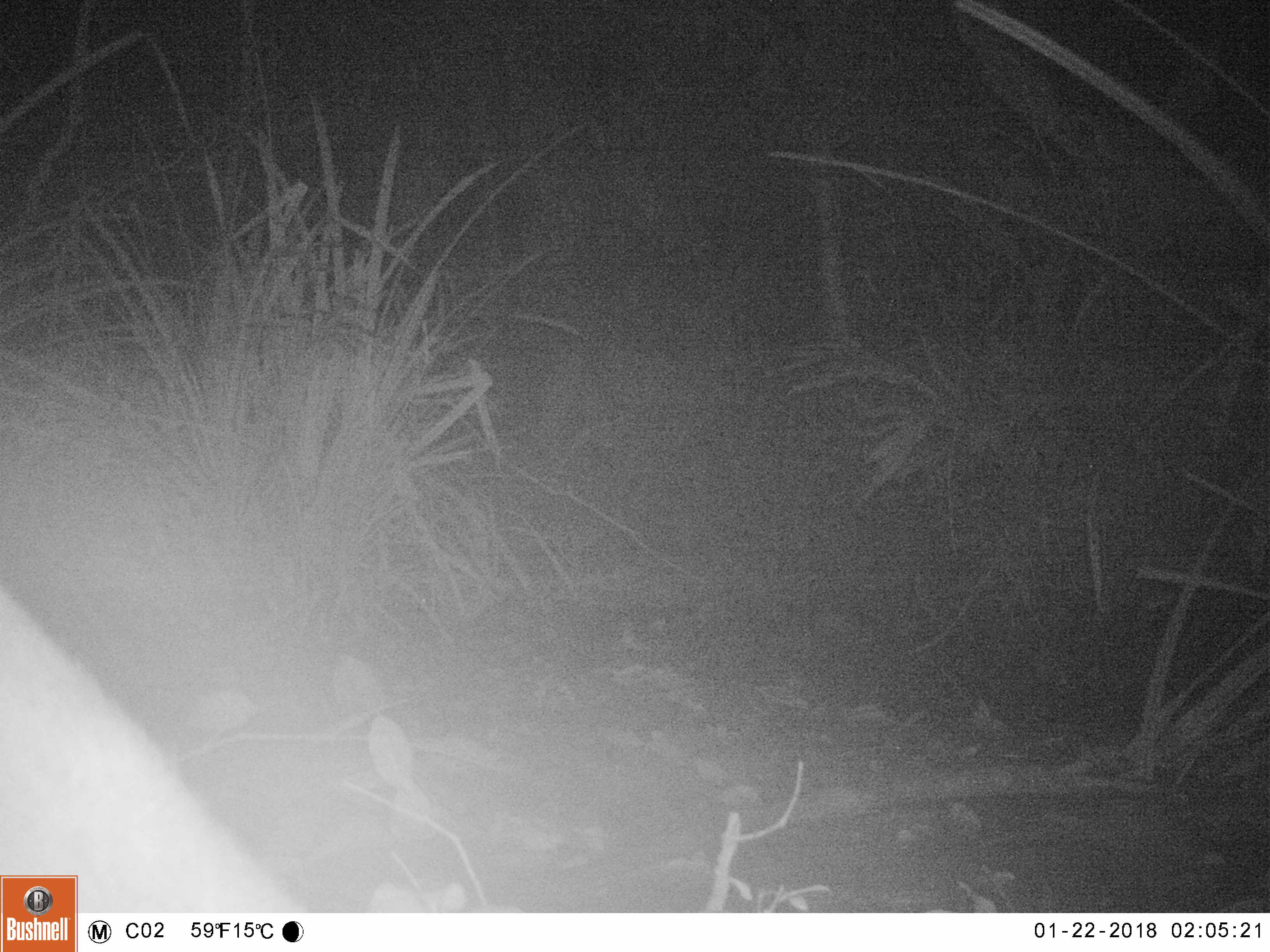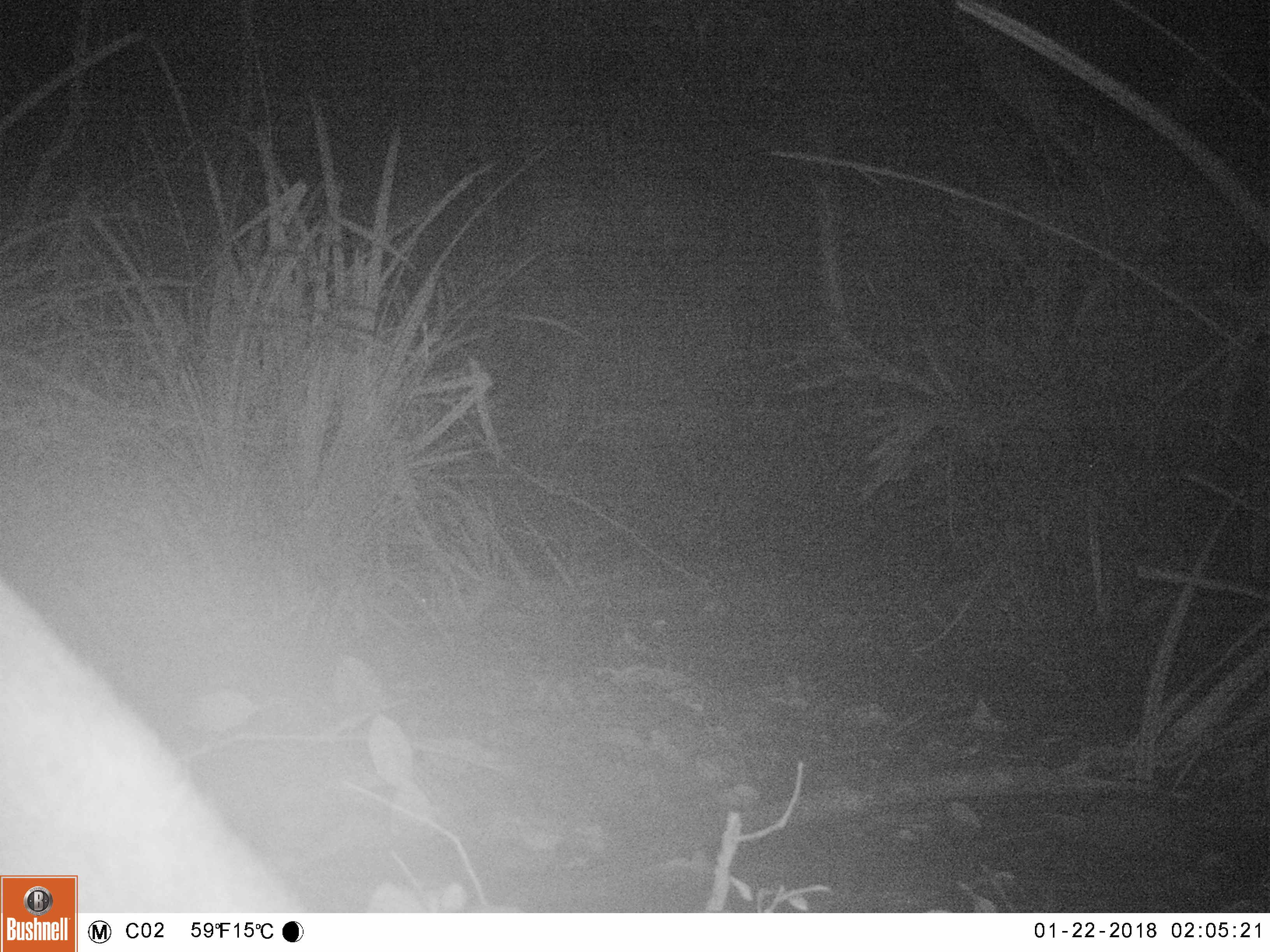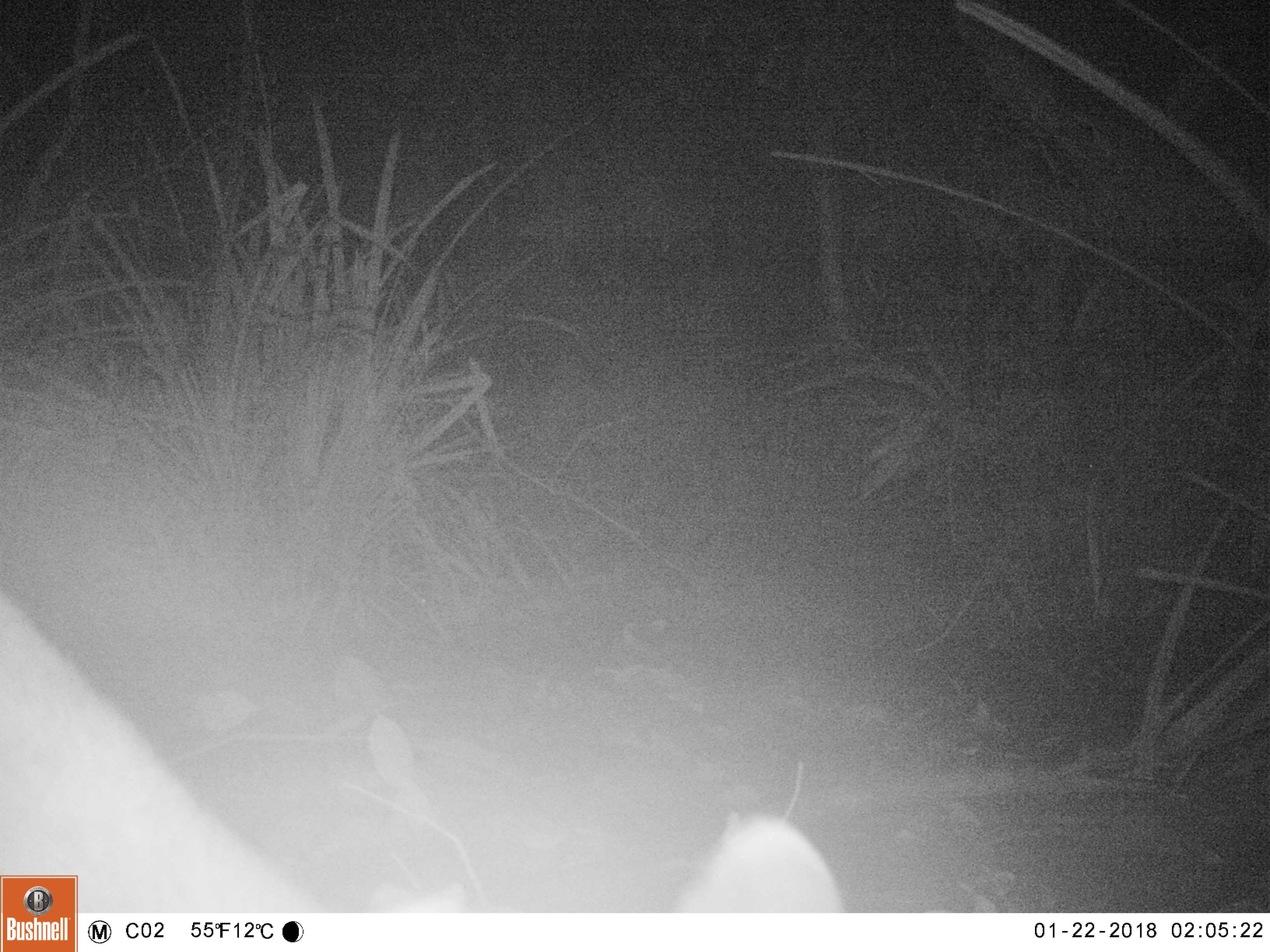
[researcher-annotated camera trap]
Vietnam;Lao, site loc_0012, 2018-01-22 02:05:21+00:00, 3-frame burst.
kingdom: Animalia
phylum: Chordata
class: Mammalia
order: Artiodactyla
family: Cervidae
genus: Muntiacus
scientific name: Muntiacus rooseveltorum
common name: roosevelt's muntjac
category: roosevelts muntjac group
Roosevelts muntjac group (roosevelt's muntjac) (Muntiacus rooseveltorum). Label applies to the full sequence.